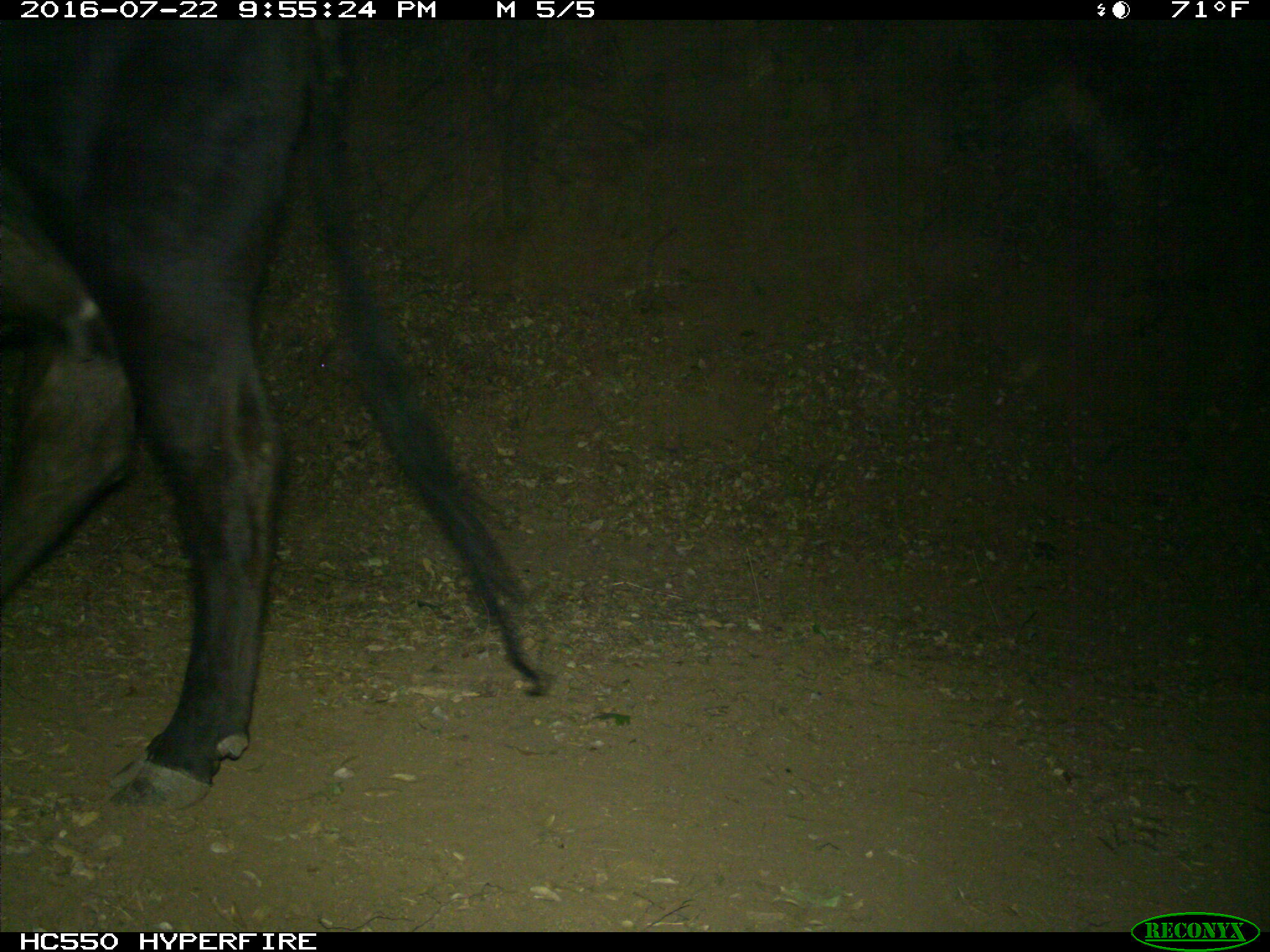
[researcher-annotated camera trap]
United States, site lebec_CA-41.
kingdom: Animalia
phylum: Chordata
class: Mammalia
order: Artiodactyla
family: Bovidae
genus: Bos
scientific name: Bos taurus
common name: domestic cow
Bos taurus (domestic cow).